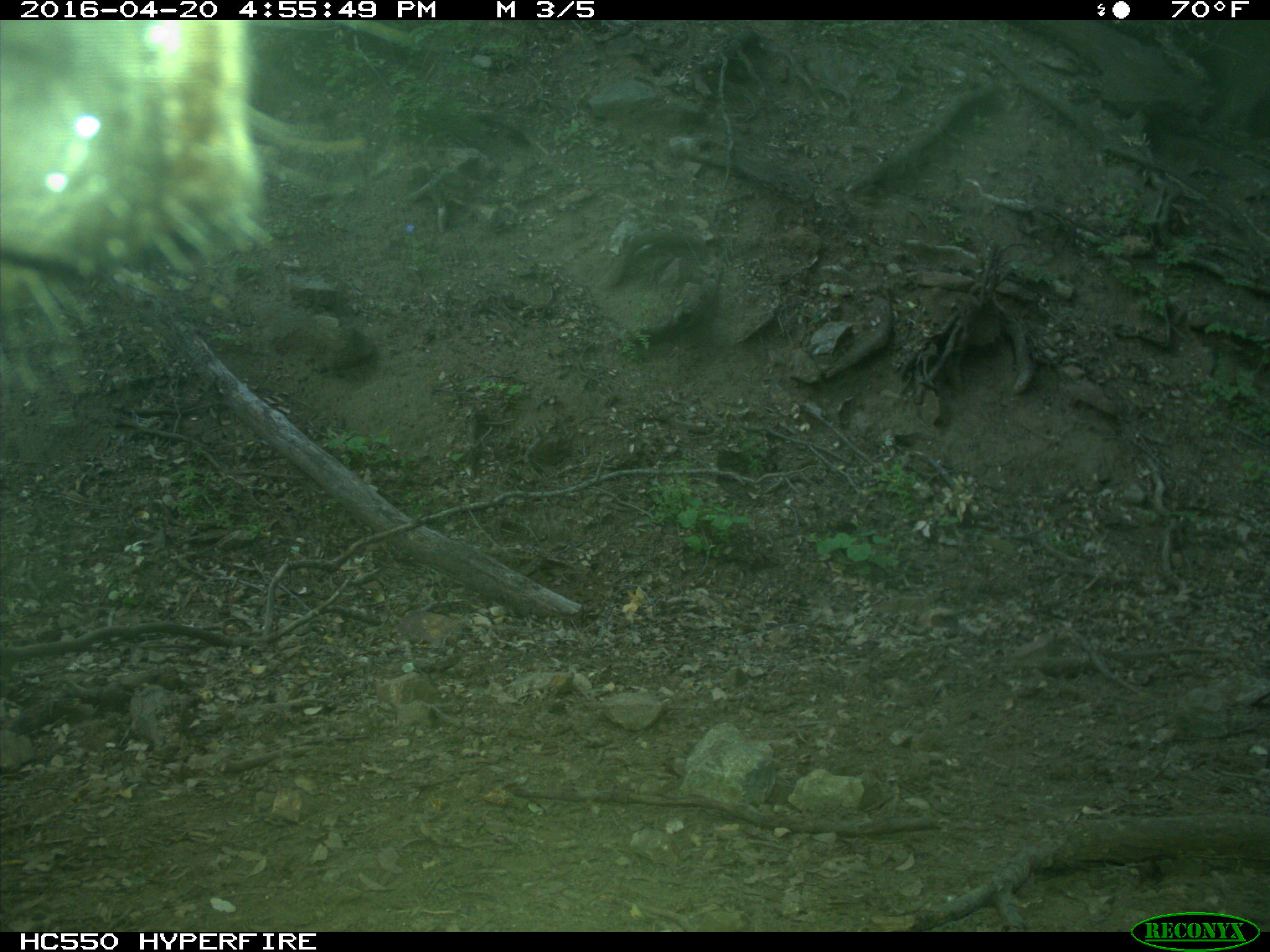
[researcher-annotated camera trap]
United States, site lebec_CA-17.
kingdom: Animalia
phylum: Chordata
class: Mammalia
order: Artiodactyla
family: Bovidae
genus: Bos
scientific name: Bos taurus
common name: domestic cow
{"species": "Bos taurus (domestic cow)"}